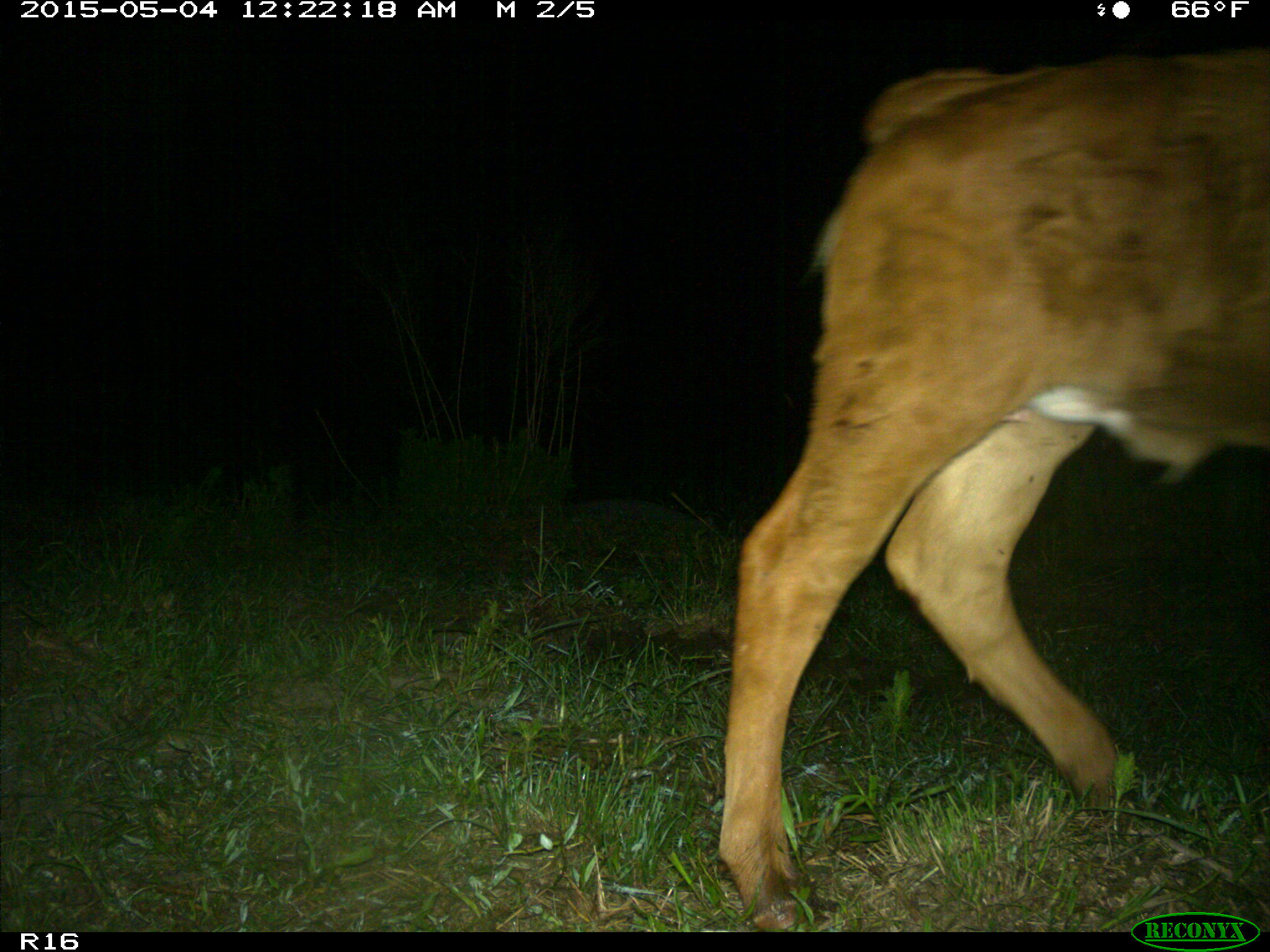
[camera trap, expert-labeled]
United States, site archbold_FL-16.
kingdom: Animalia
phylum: Chordata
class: Mammalia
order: Artiodactyla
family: Bovidae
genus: Bos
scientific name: Bos taurus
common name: domestic cow